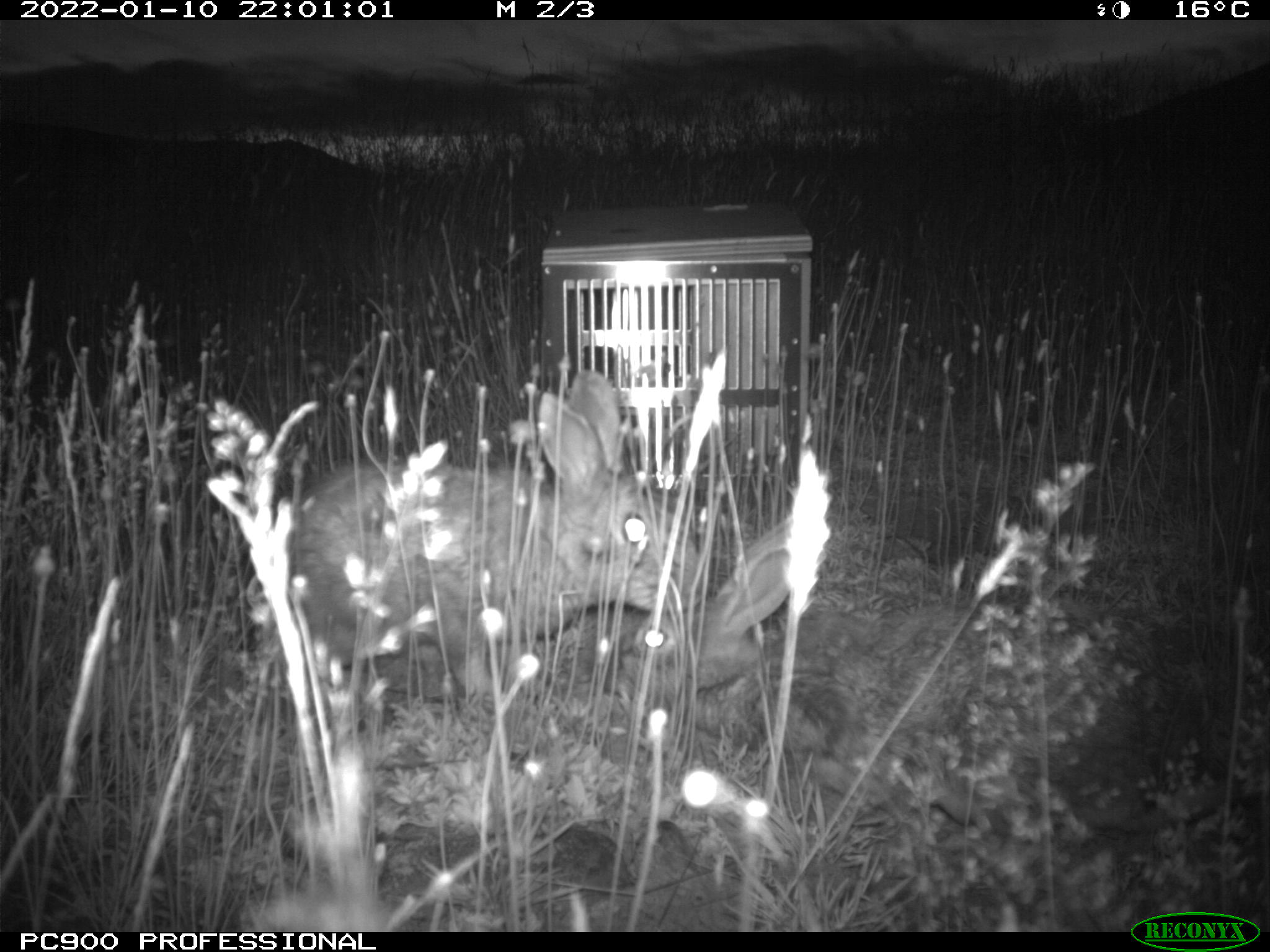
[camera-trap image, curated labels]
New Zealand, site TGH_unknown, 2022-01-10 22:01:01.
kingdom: Animalia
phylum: Chordata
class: Mammalia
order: Lagomorpha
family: Leporidae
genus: Oryctolagus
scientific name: Oryctolagus cuniculus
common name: european rabbit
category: rabbit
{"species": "rabbit (european rabbit) (Oryctolagus cuniculus)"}